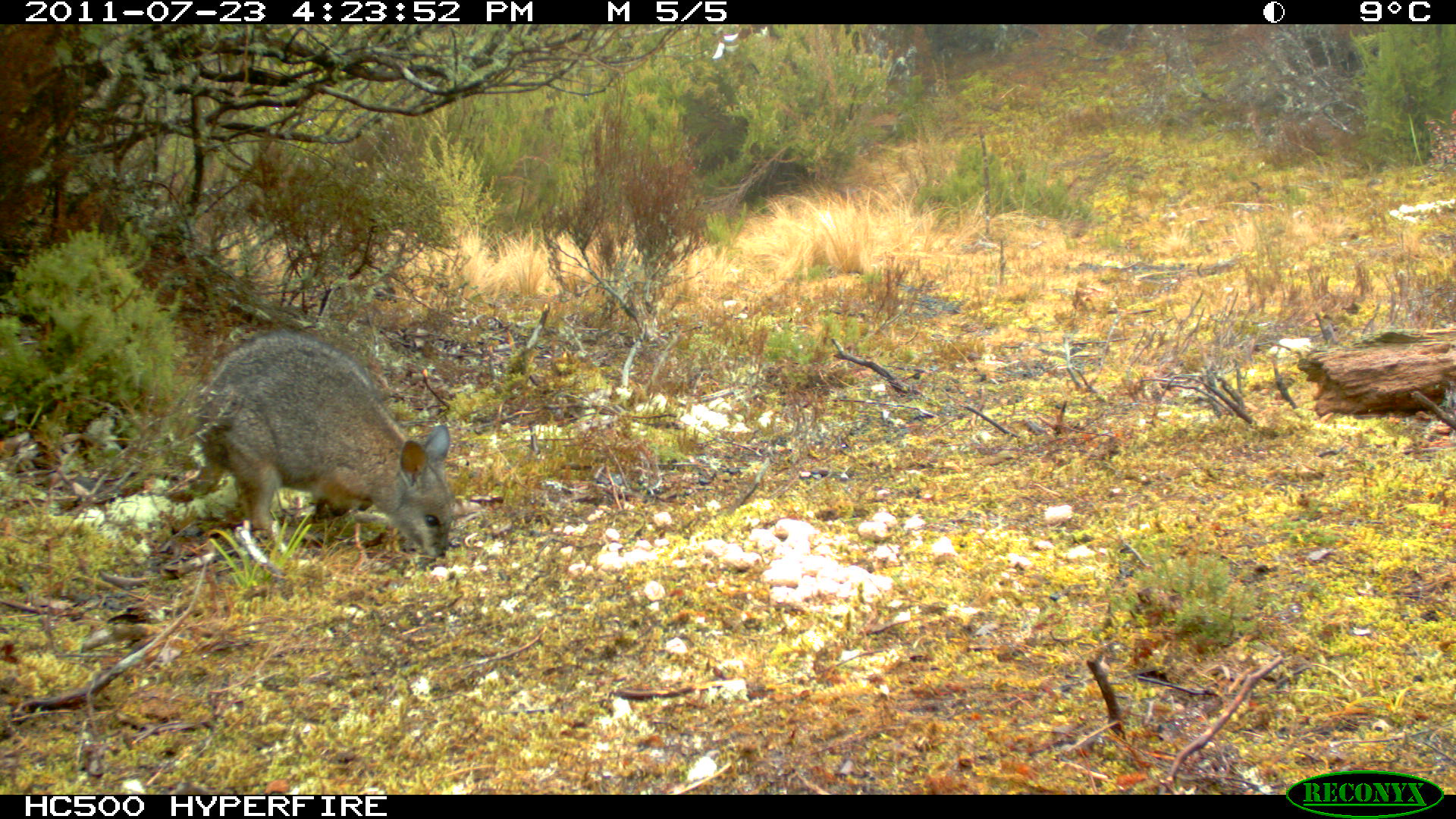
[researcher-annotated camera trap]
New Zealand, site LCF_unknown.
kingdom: Animalia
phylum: Chordata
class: Mammalia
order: Diprotodontia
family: Macropodidae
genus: Notamacropus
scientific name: Notamacropus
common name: wallaby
Wallaby (Notamacropus).